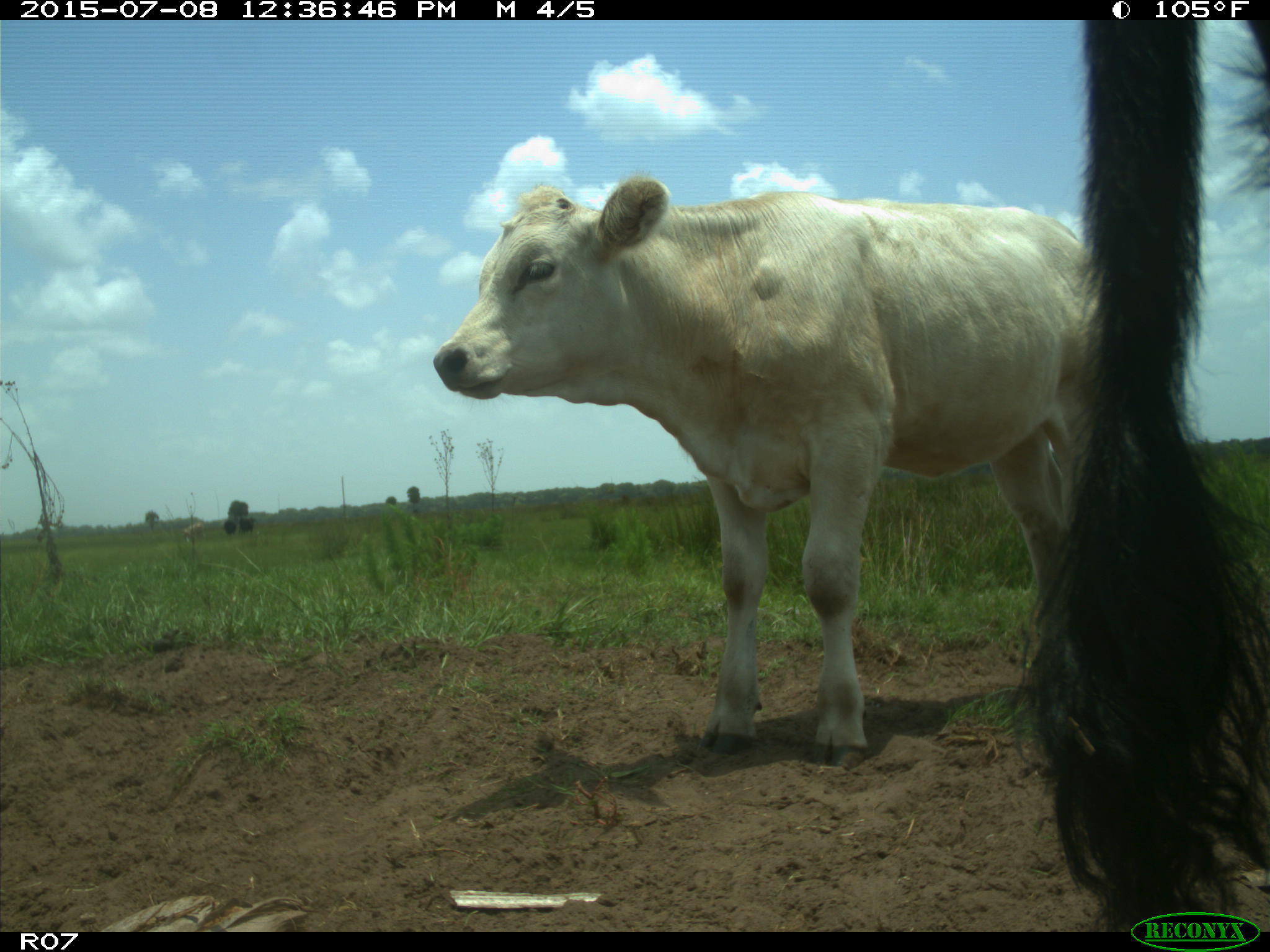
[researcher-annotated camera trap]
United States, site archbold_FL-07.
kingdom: Animalia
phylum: Chordata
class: Mammalia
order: Artiodactyla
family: Bovidae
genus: Bos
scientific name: Bos taurus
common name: domestic cow